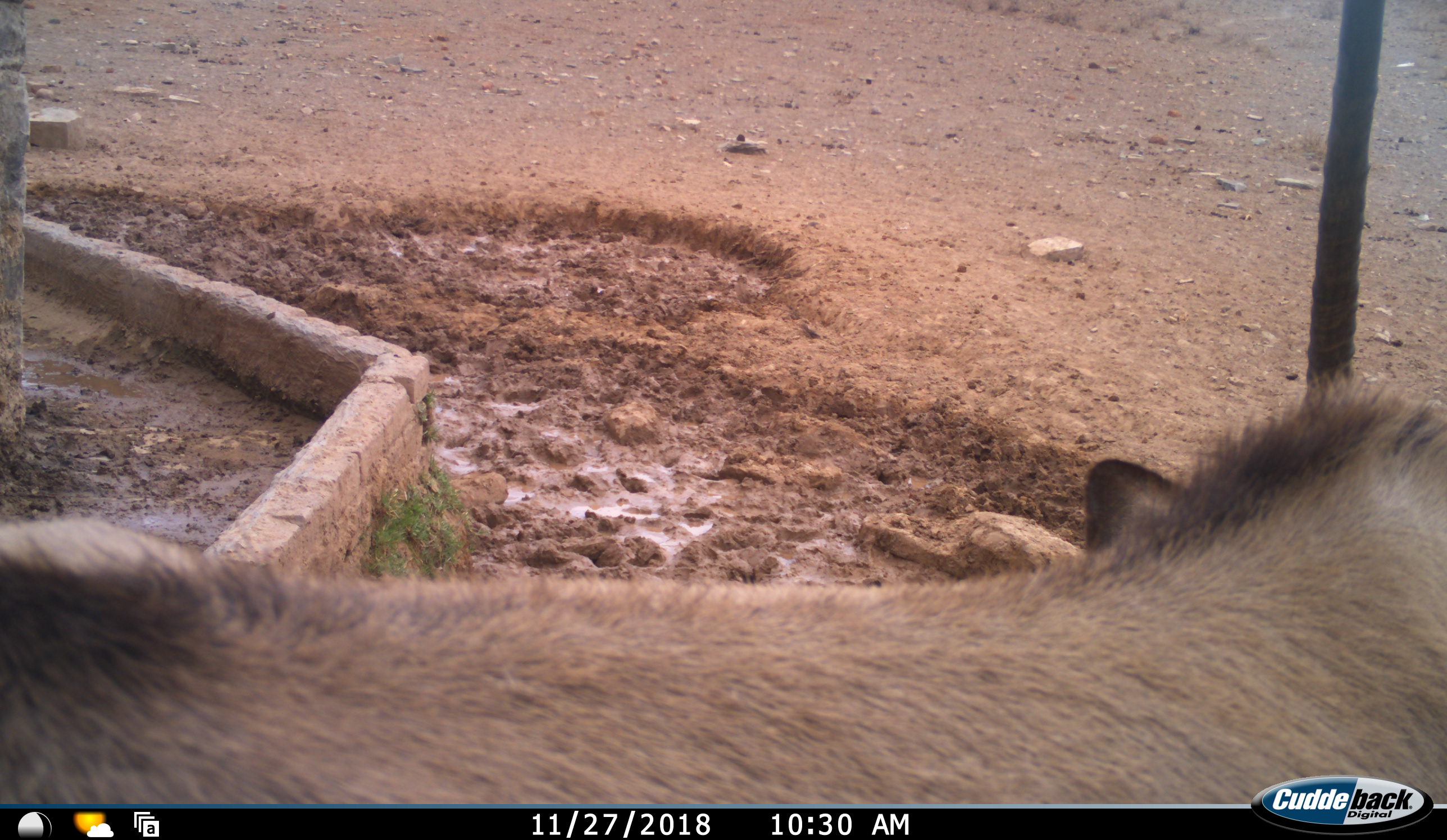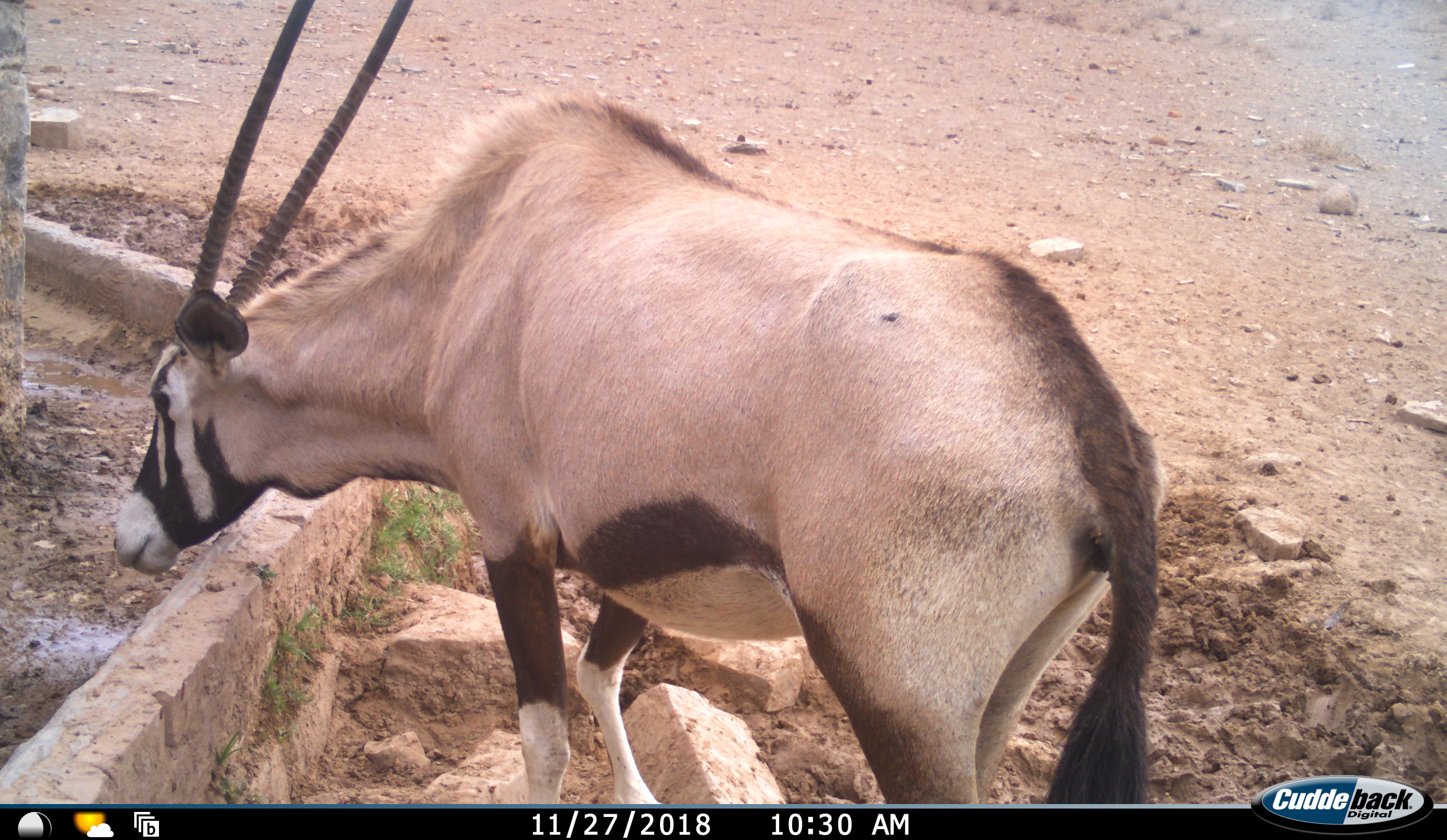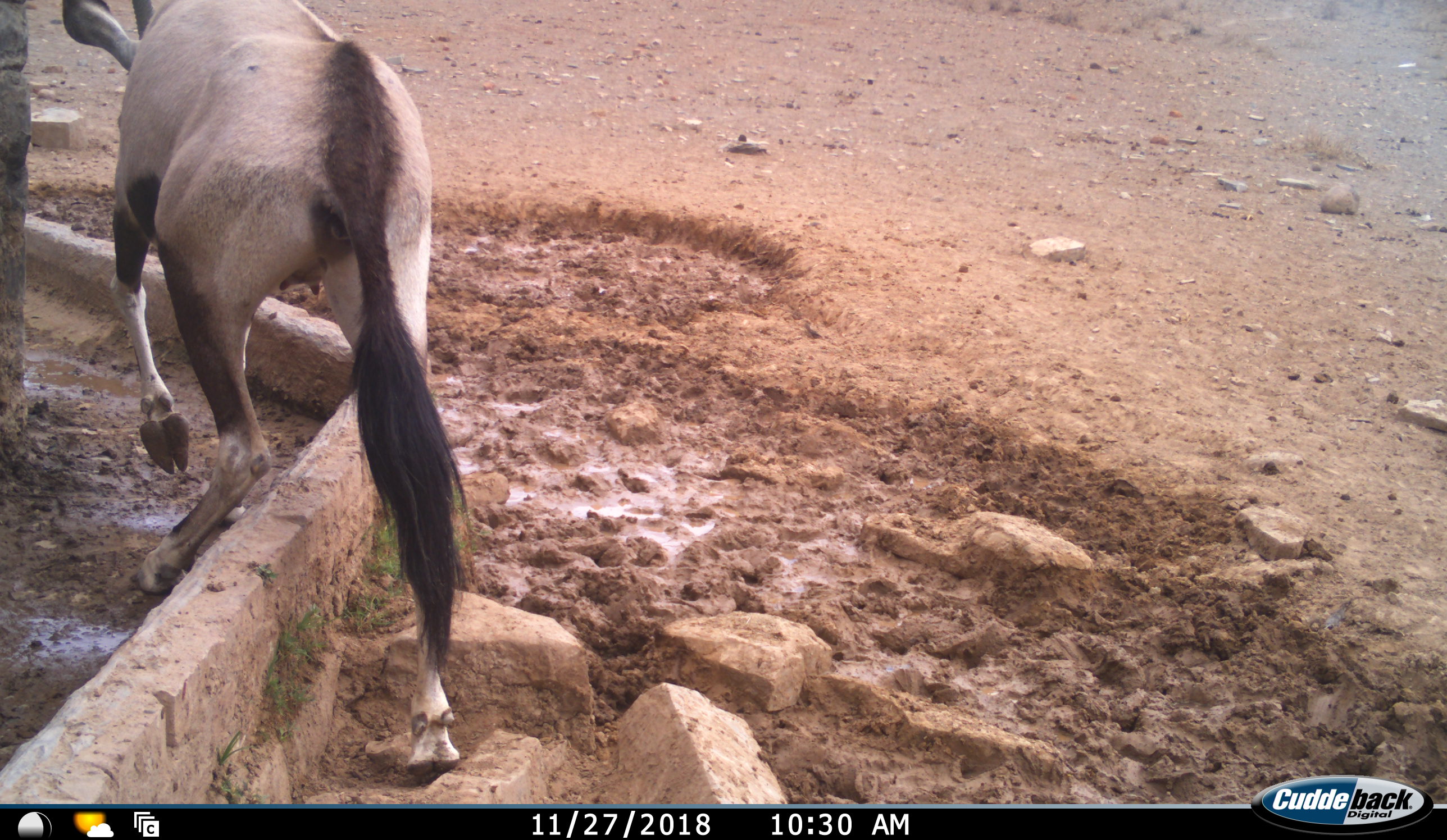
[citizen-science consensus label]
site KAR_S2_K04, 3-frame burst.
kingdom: Animalia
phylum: Chordata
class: Mammalia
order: Artiodactyla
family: Bovidae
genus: Oryx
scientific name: Oryx gazella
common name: gemsbok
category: oryx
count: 1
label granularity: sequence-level